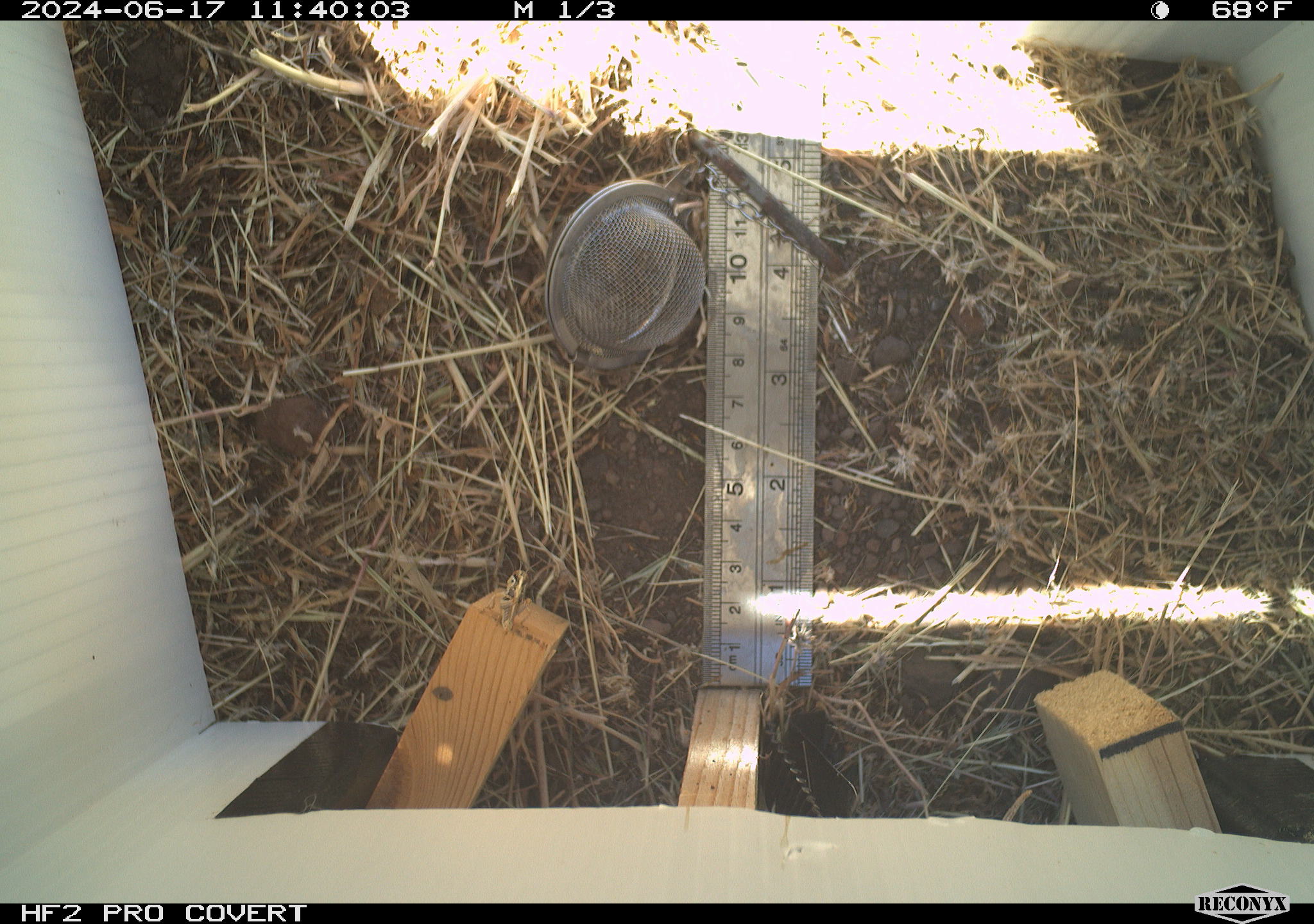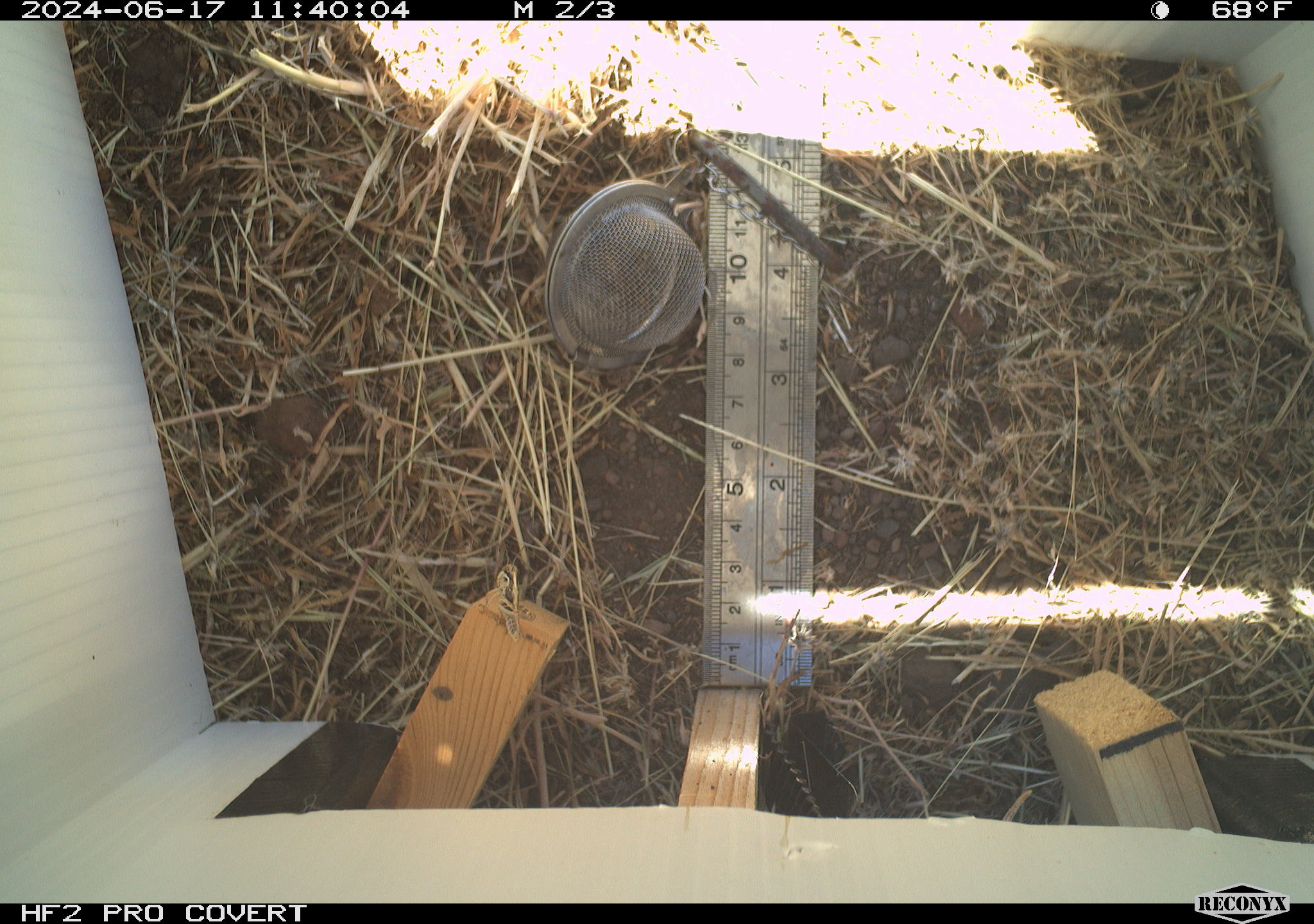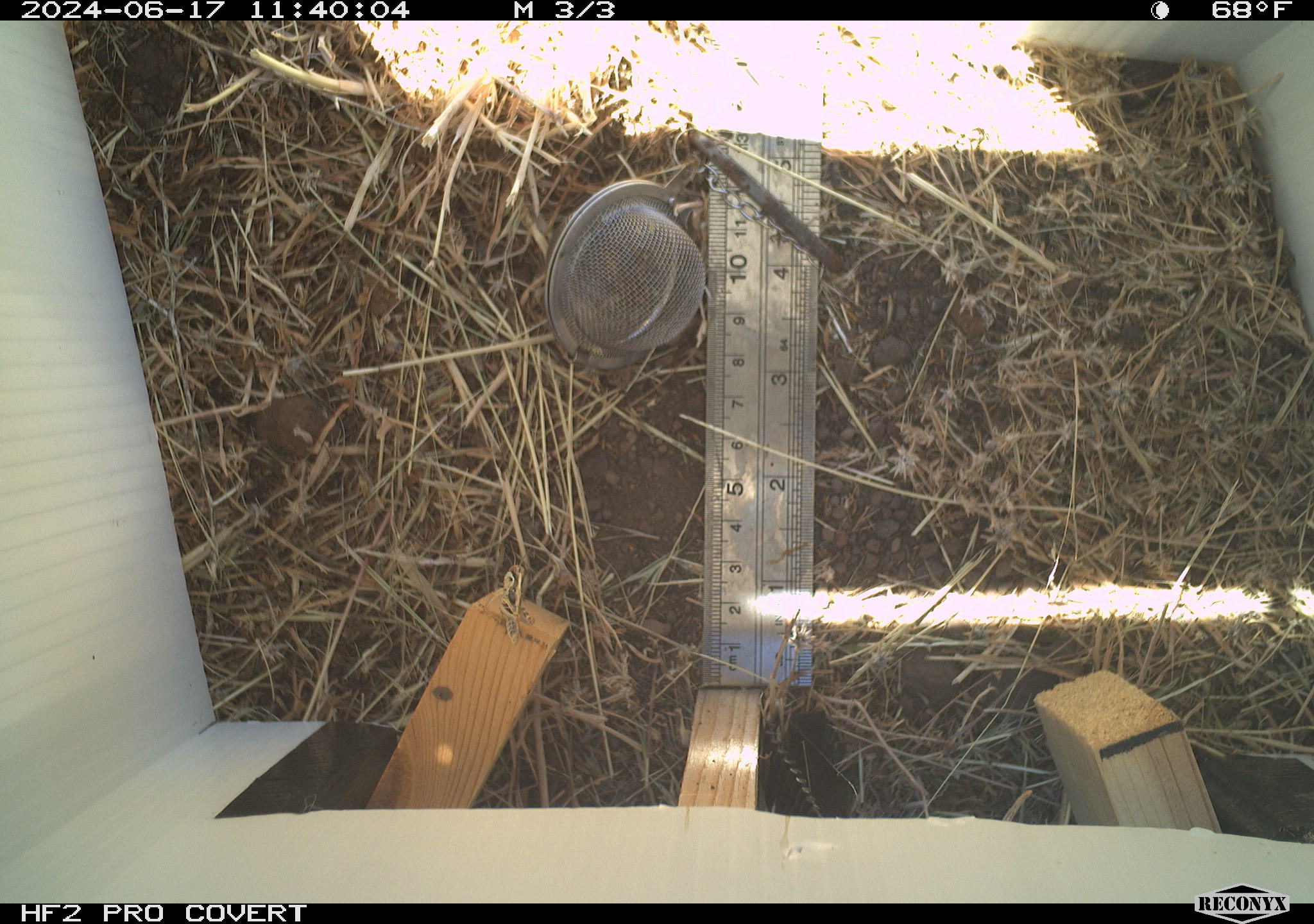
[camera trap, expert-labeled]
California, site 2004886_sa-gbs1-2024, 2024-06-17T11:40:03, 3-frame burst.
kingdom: Animalia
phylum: Arthropoda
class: Insecta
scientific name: Insecta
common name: insect